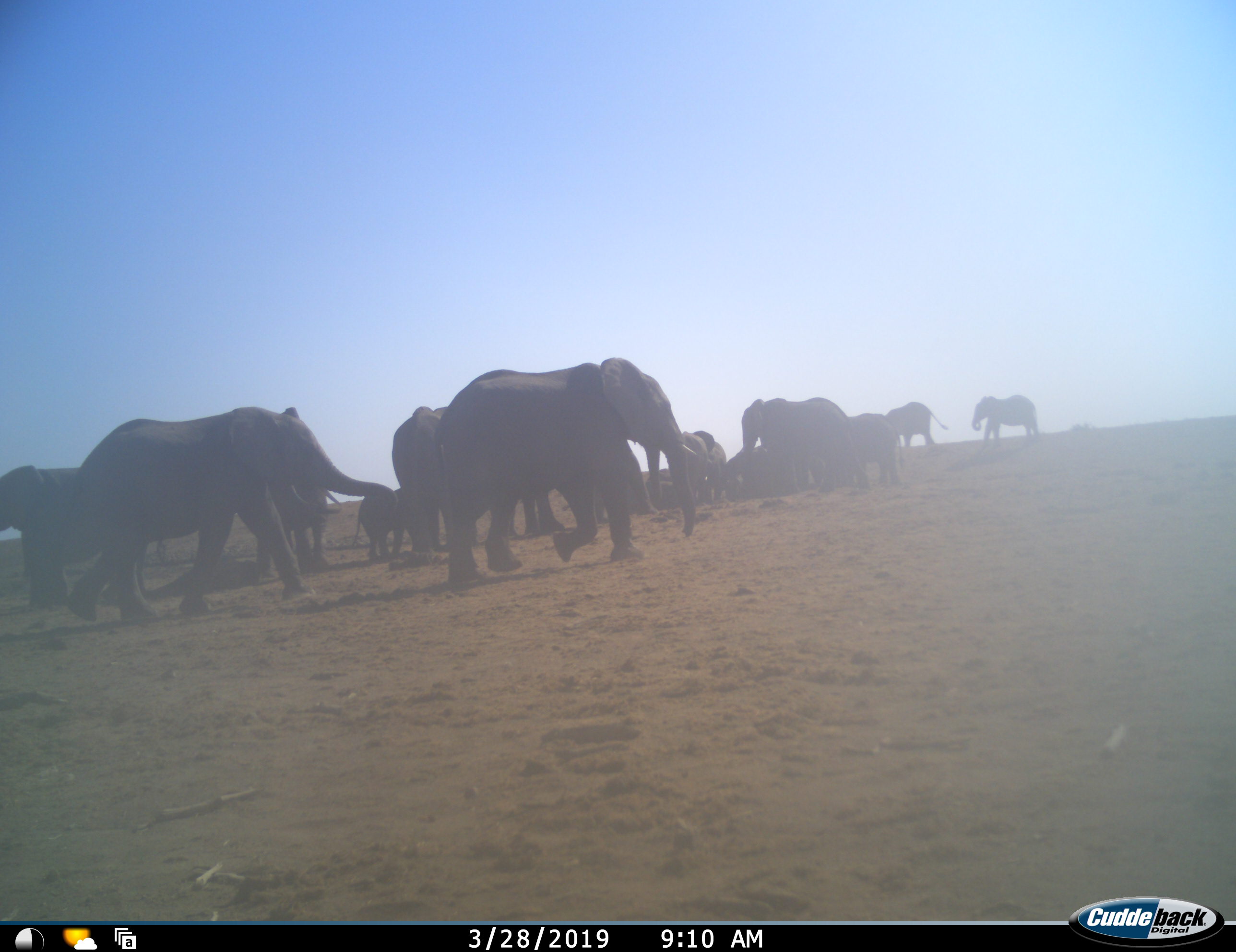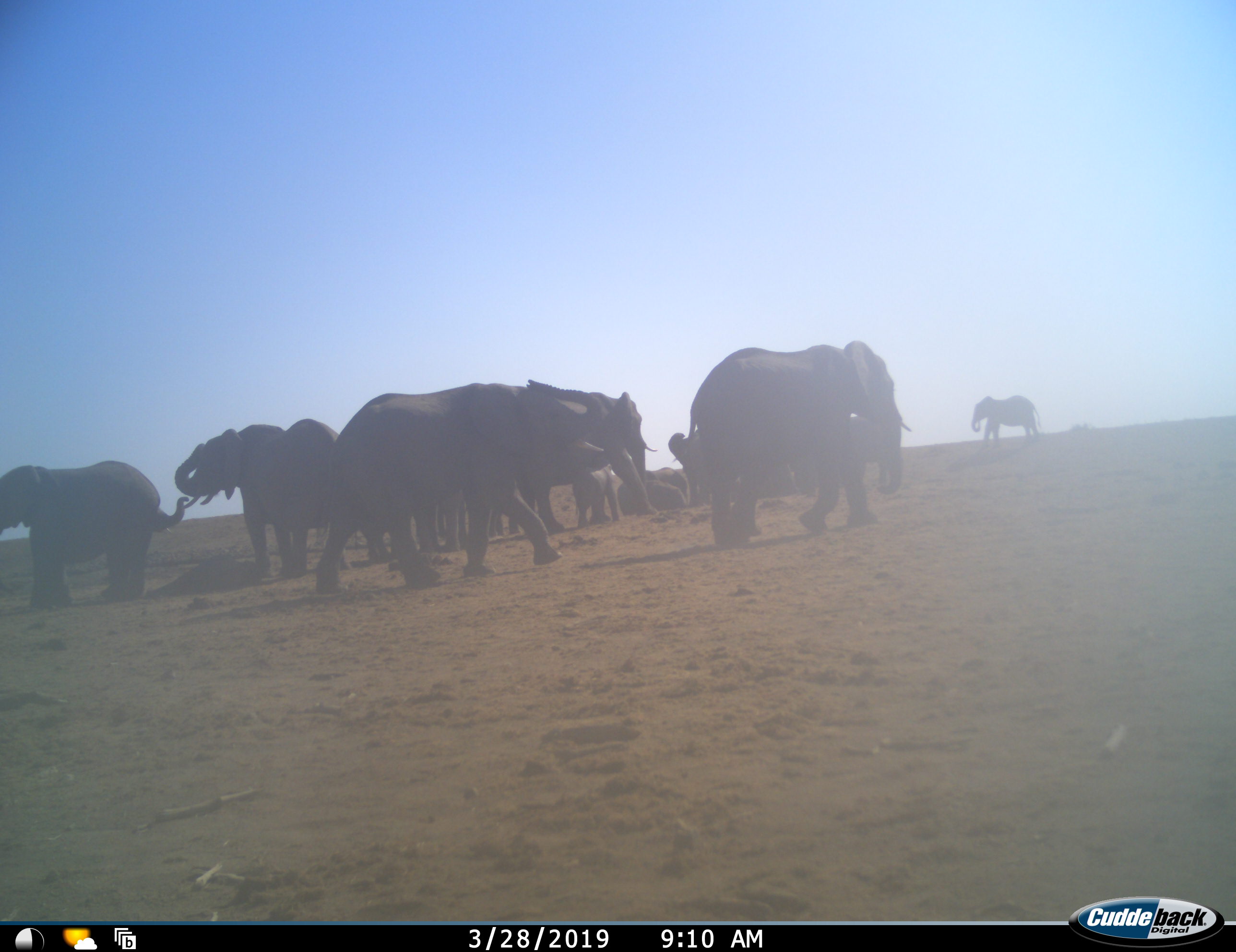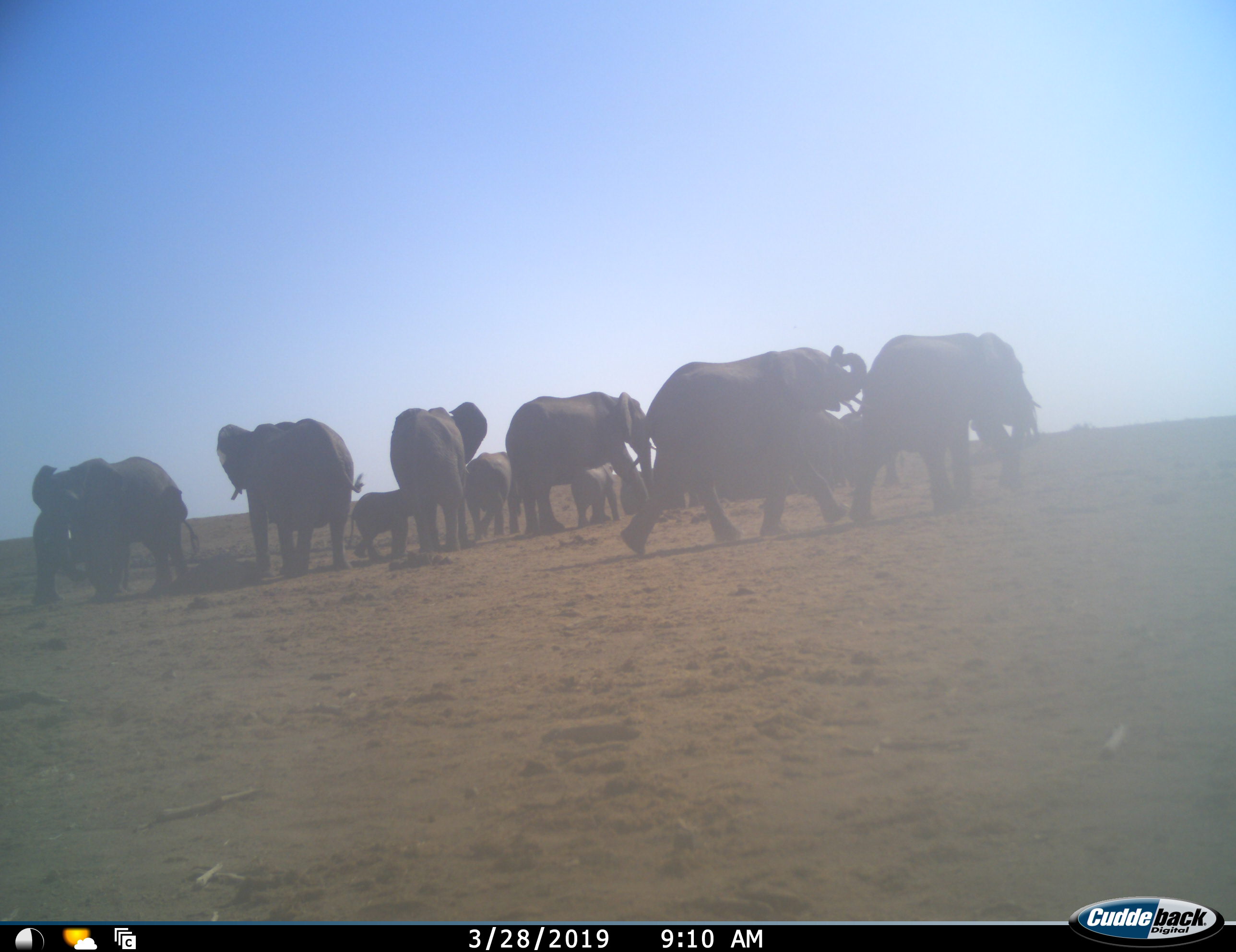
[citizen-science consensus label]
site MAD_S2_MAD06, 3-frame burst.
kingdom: Animalia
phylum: Chordata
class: Mammalia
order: Proboscidea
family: Elephantidae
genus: Loxodonta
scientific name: Loxodonta africana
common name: african bush elephant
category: elephant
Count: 11-50.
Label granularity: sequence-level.